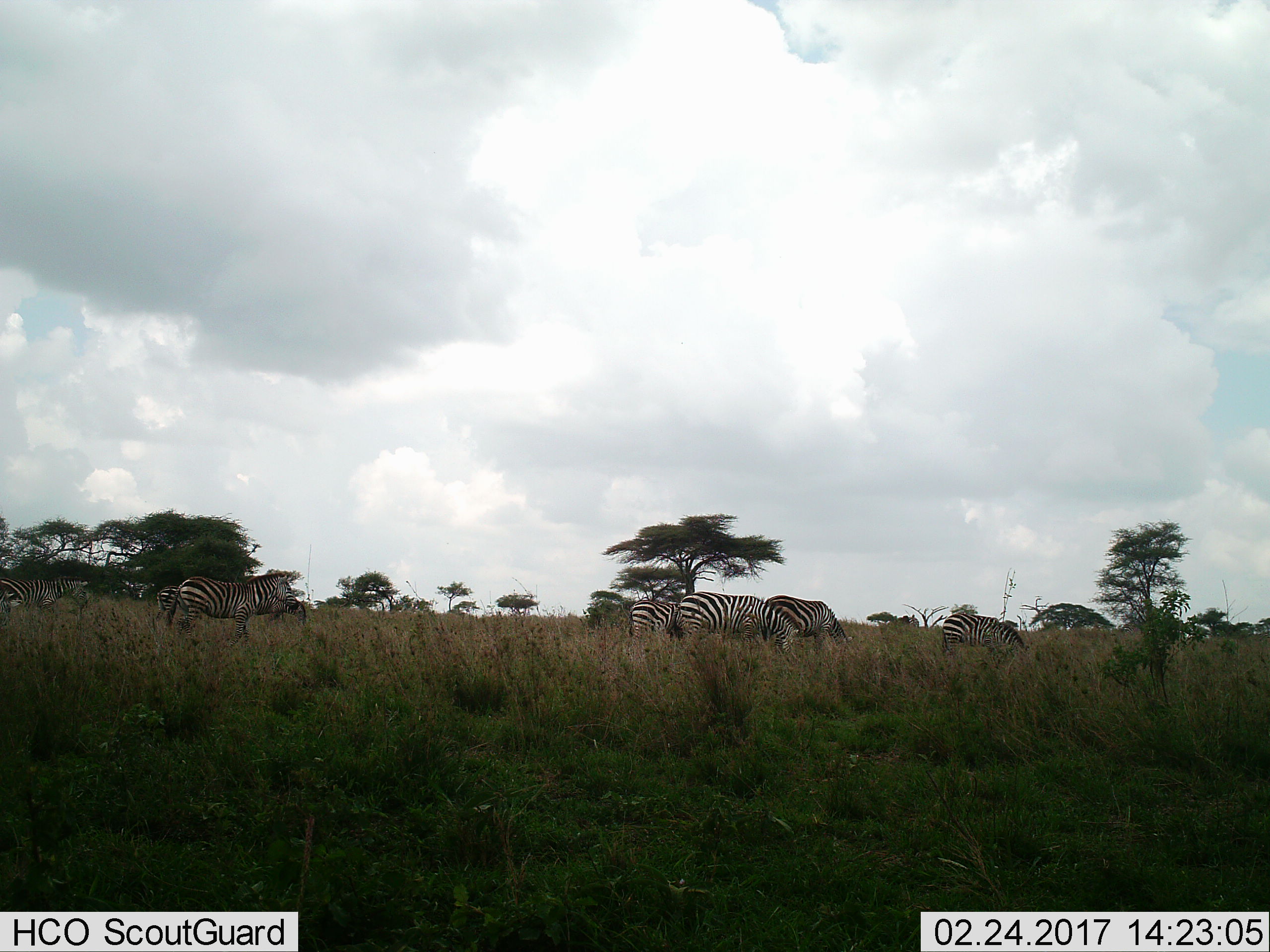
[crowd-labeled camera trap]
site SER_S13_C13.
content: unidentified animal